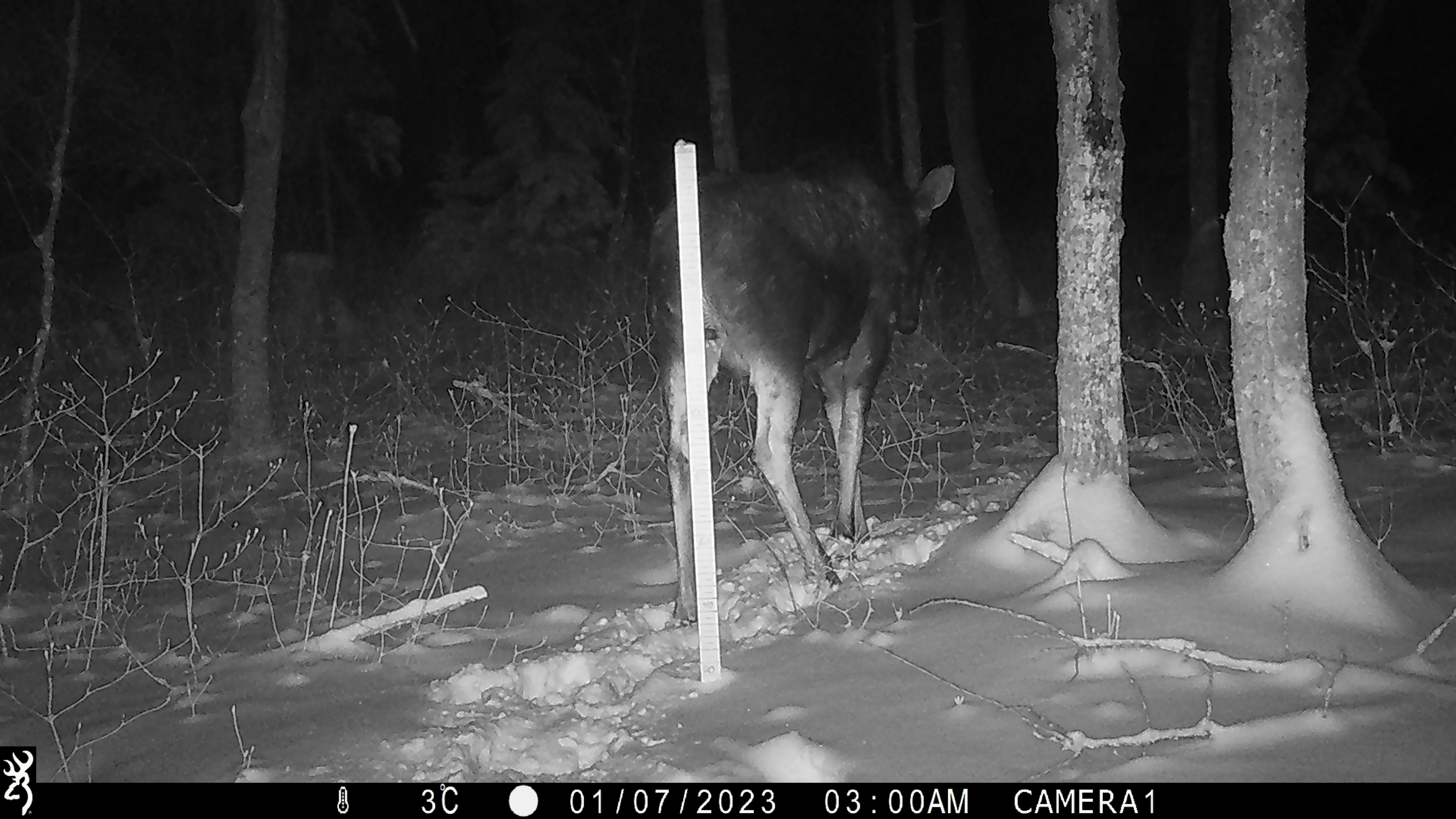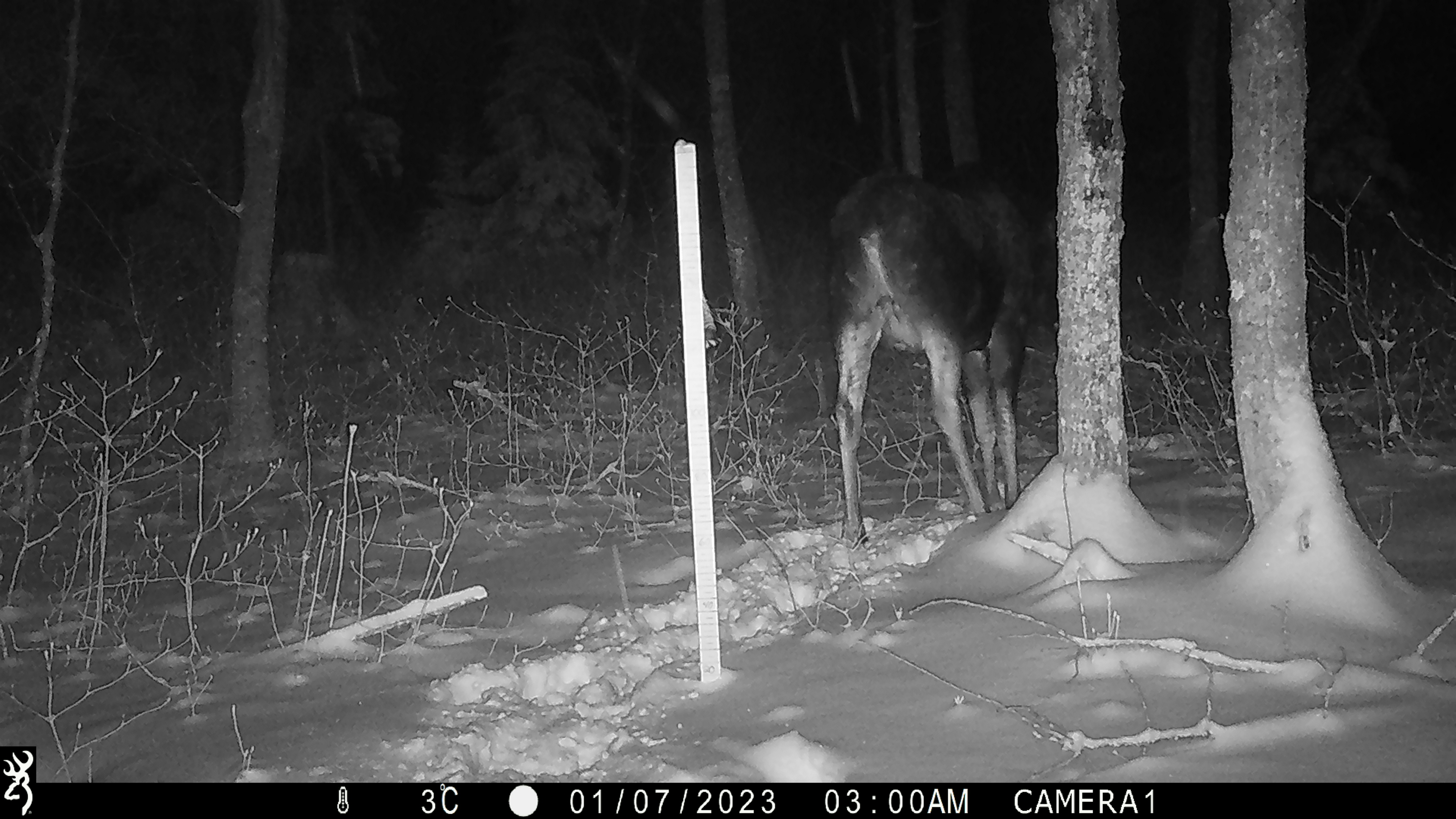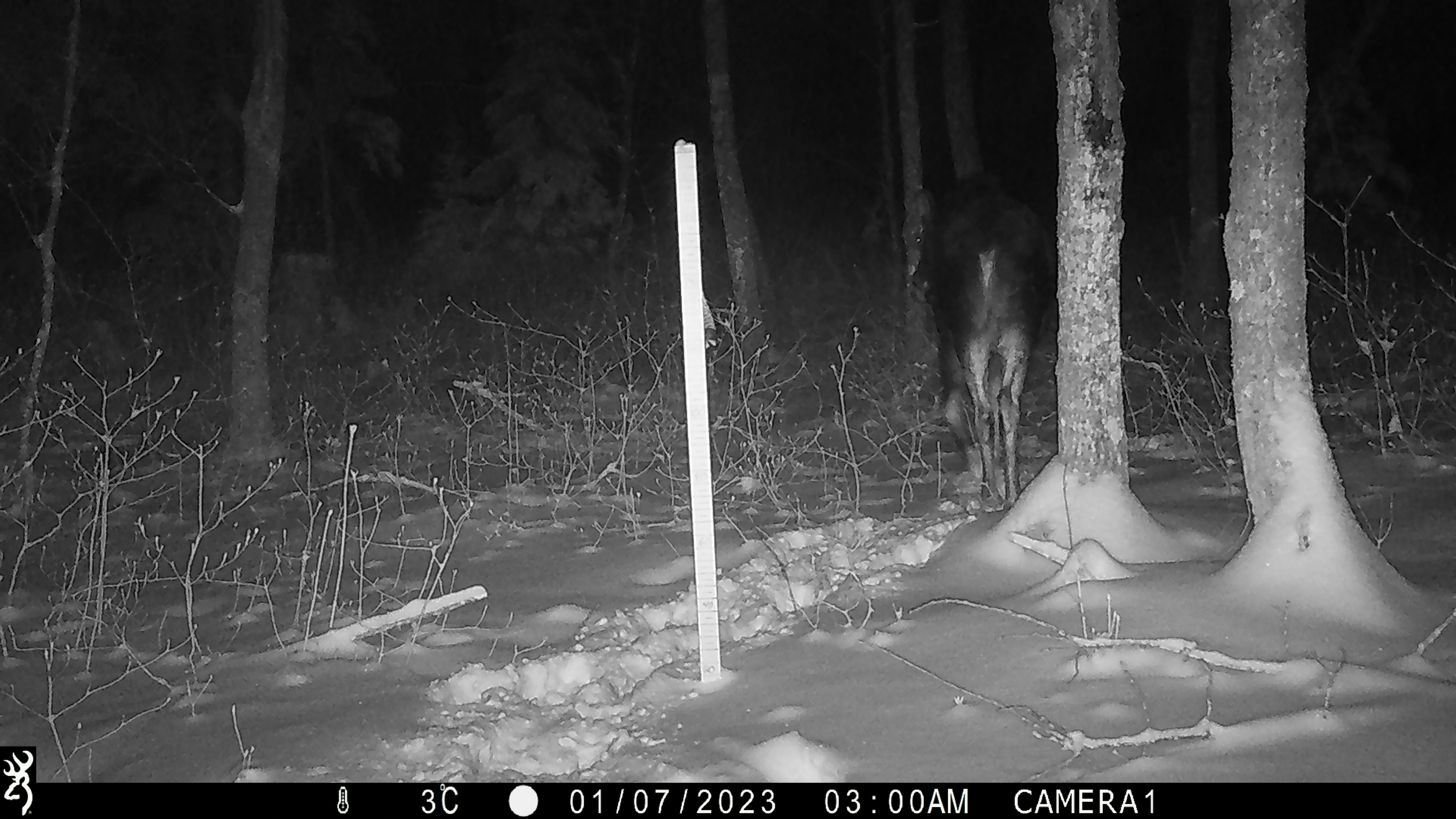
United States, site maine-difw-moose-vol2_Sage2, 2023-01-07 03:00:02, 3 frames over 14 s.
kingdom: Animalia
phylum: Chordata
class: Mammalia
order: Artiodactyla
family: Cervidae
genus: Alces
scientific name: Alces alces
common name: moose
Moose (Alces alces).